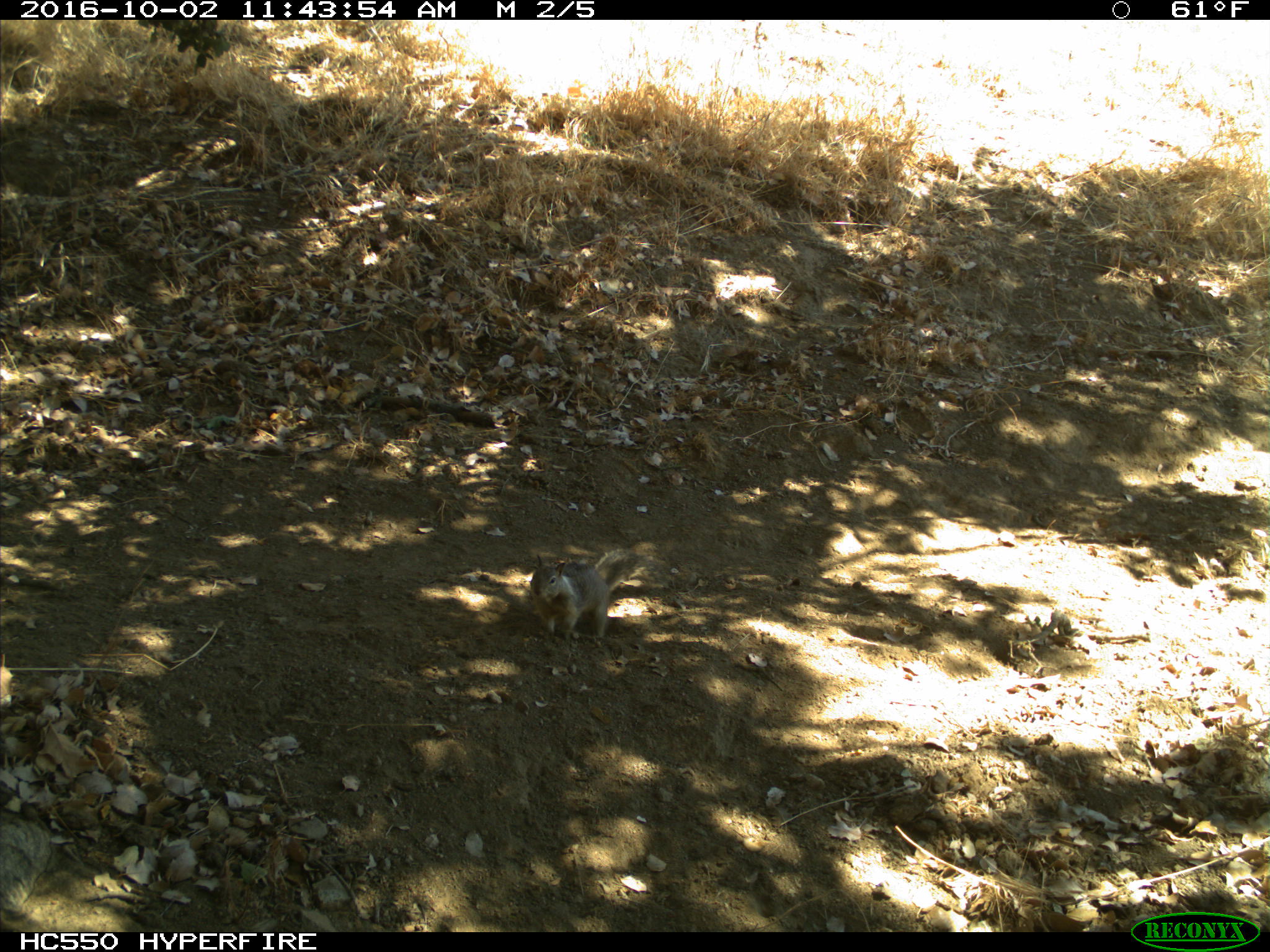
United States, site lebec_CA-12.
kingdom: Animalia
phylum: Chordata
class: Mammalia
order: Rodentia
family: Sciuridae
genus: Otospermophilus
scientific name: Otospermophilus beecheyi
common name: california ground squirrel